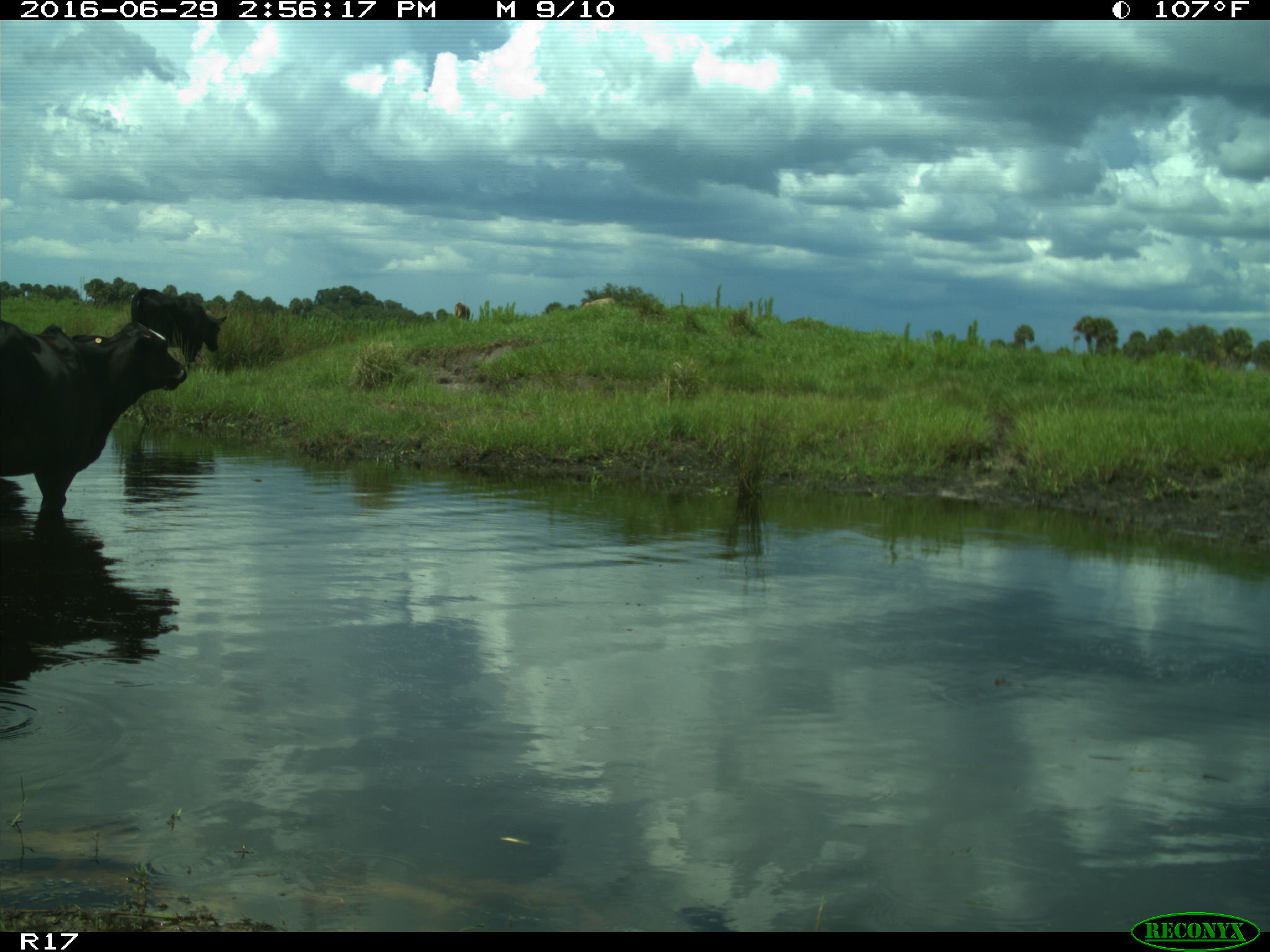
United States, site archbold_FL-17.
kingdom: Animalia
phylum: Chordata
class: Mammalia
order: Artiodactyla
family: Bovidae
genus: Bos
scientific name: Bos taurus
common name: domestic cow